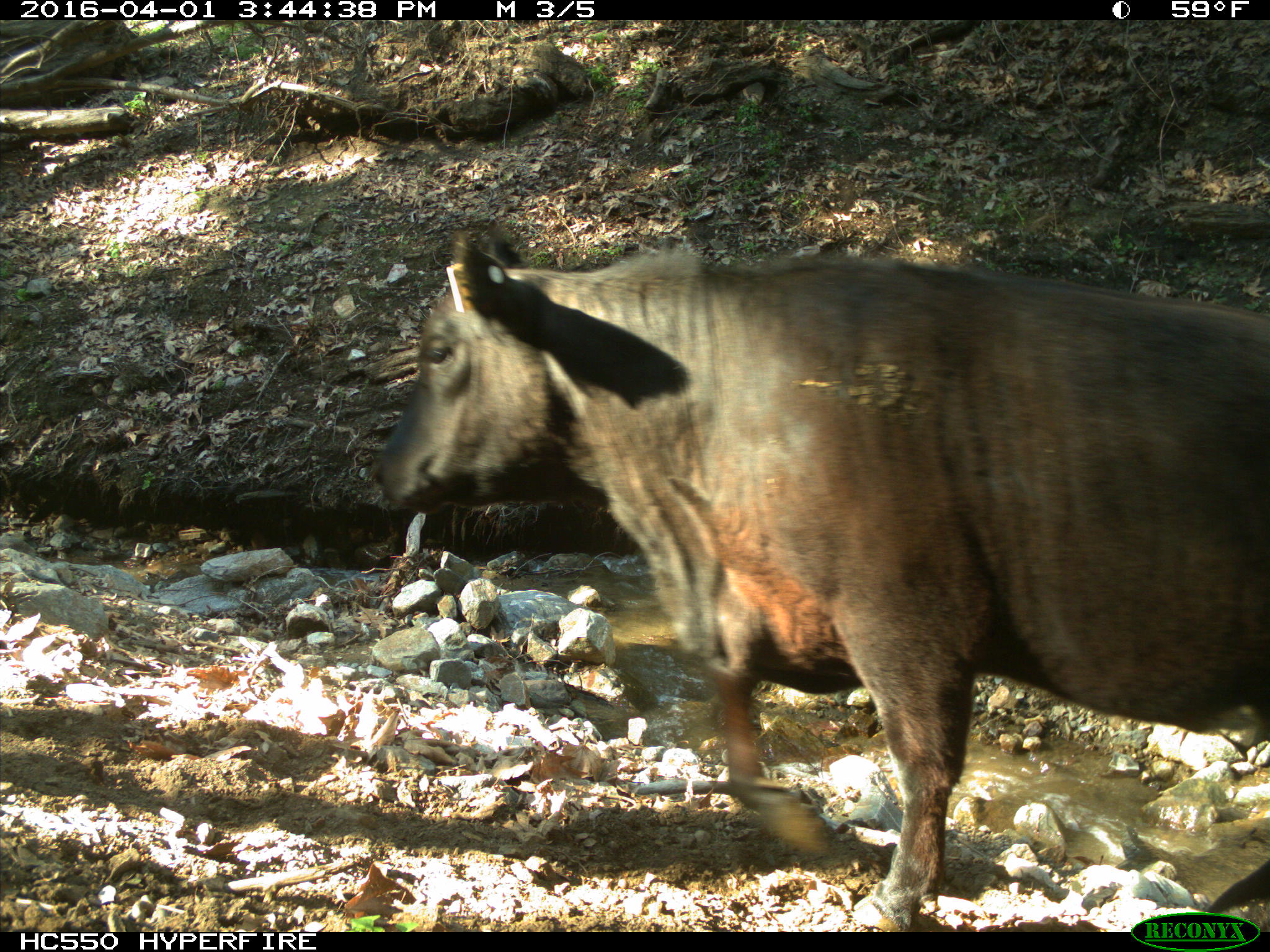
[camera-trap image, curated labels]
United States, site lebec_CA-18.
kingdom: Animalia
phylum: Chordata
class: Mammalia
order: Artiodactyla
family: Bovidae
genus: Bos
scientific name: Bos taurus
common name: domestic cow